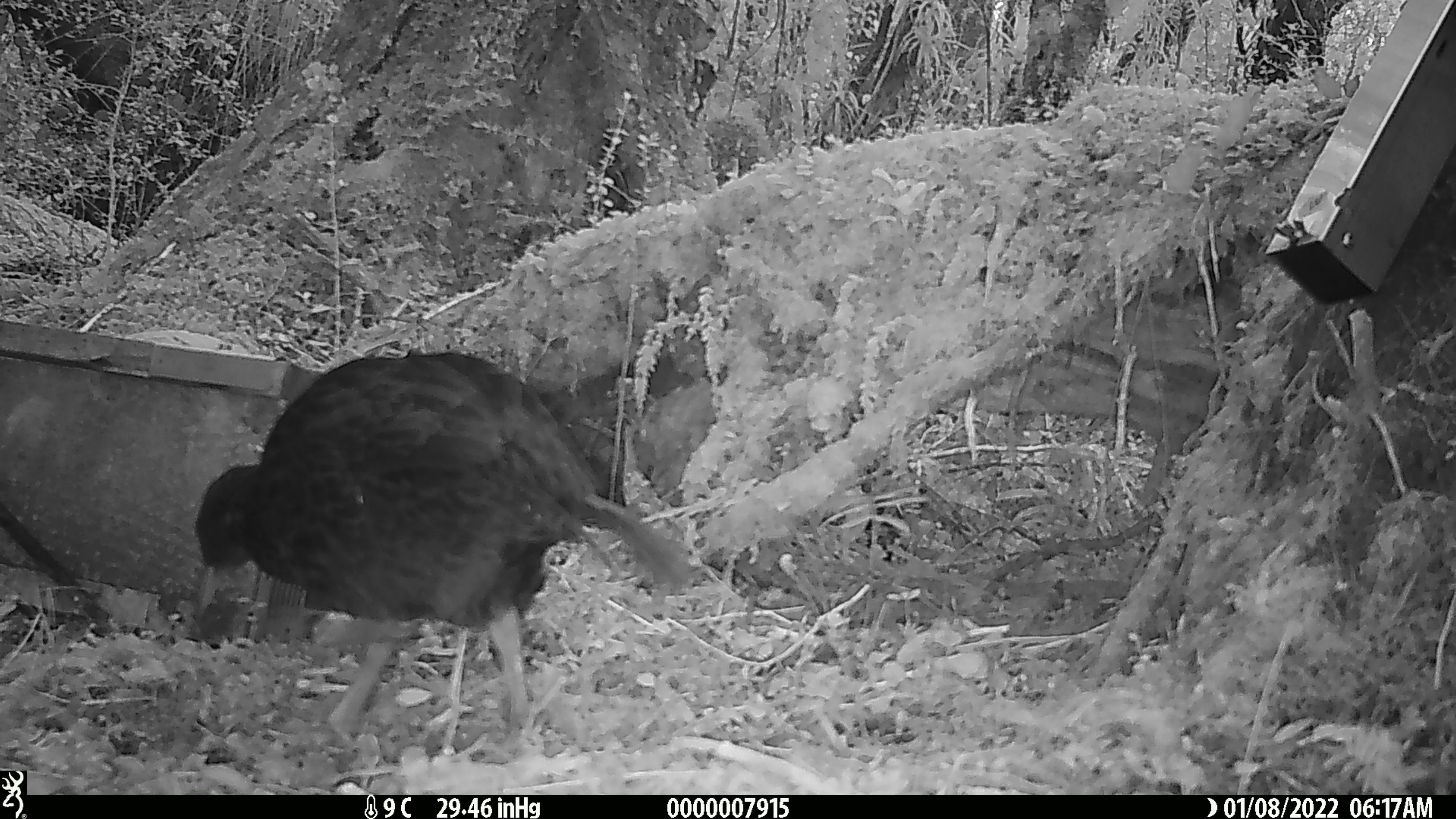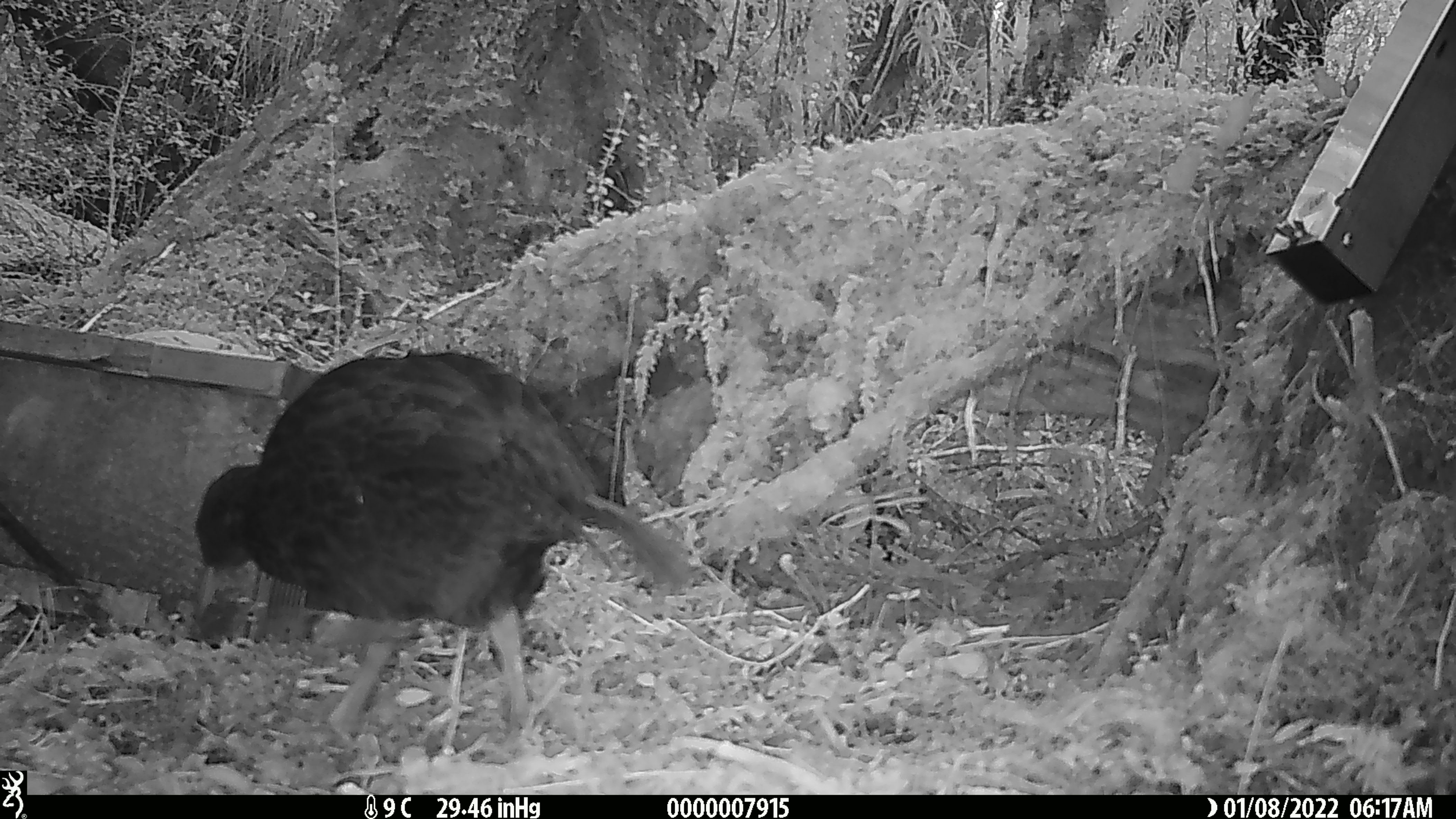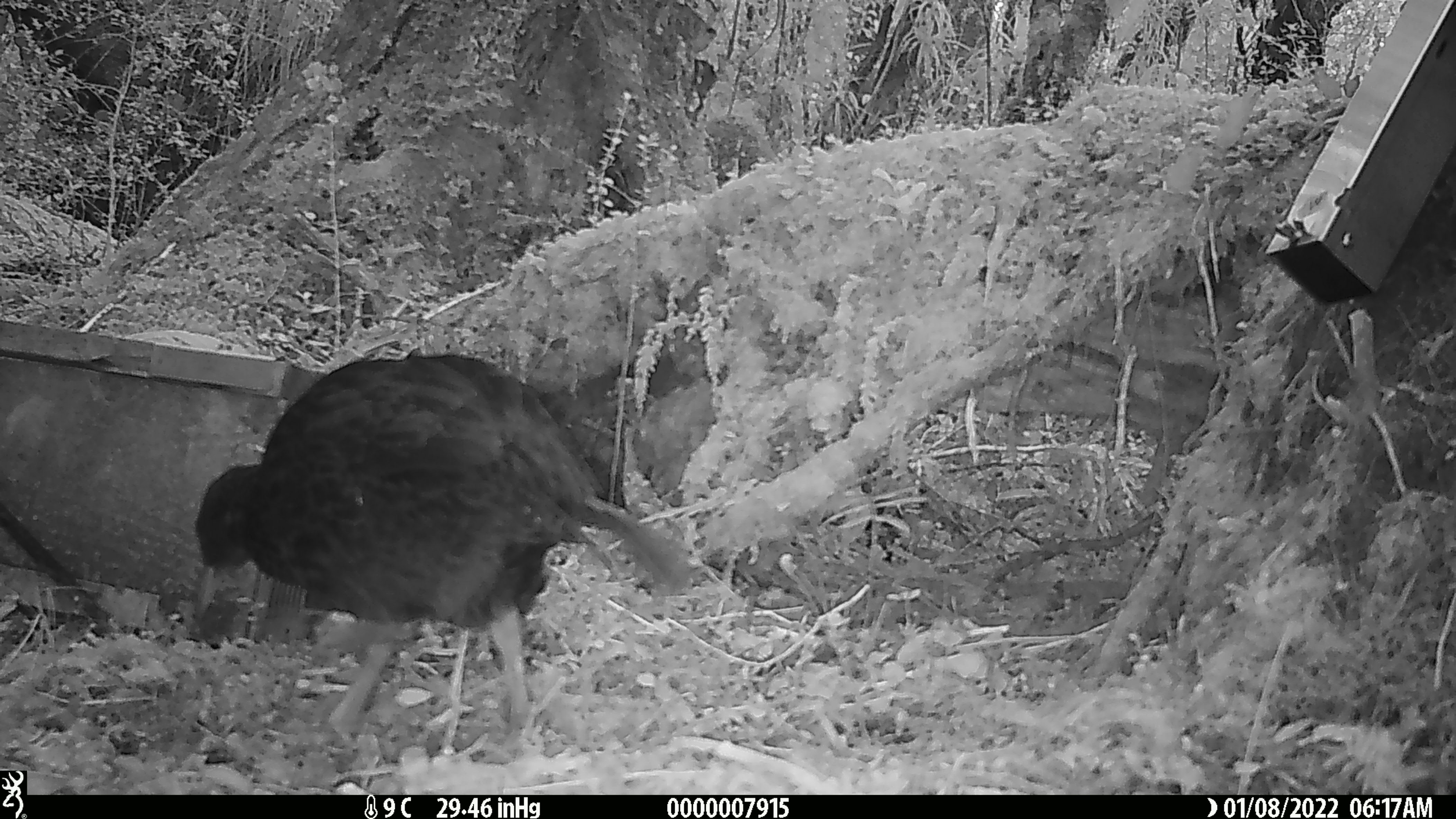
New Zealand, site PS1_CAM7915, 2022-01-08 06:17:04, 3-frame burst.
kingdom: Animalia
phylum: Chordata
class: Aves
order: Gruiformes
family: Rallidae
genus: Gallirallus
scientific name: Gallirallus australis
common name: weka